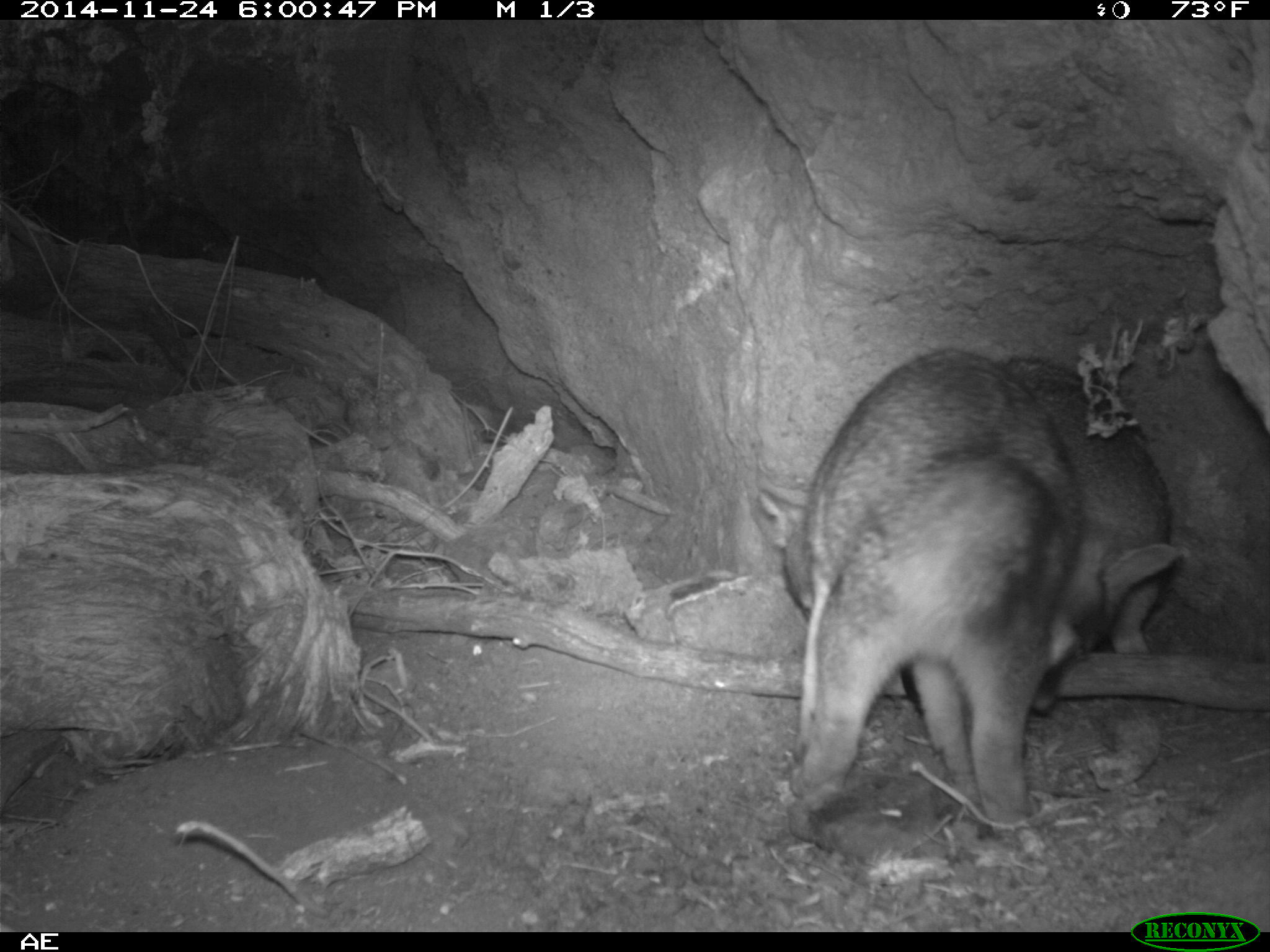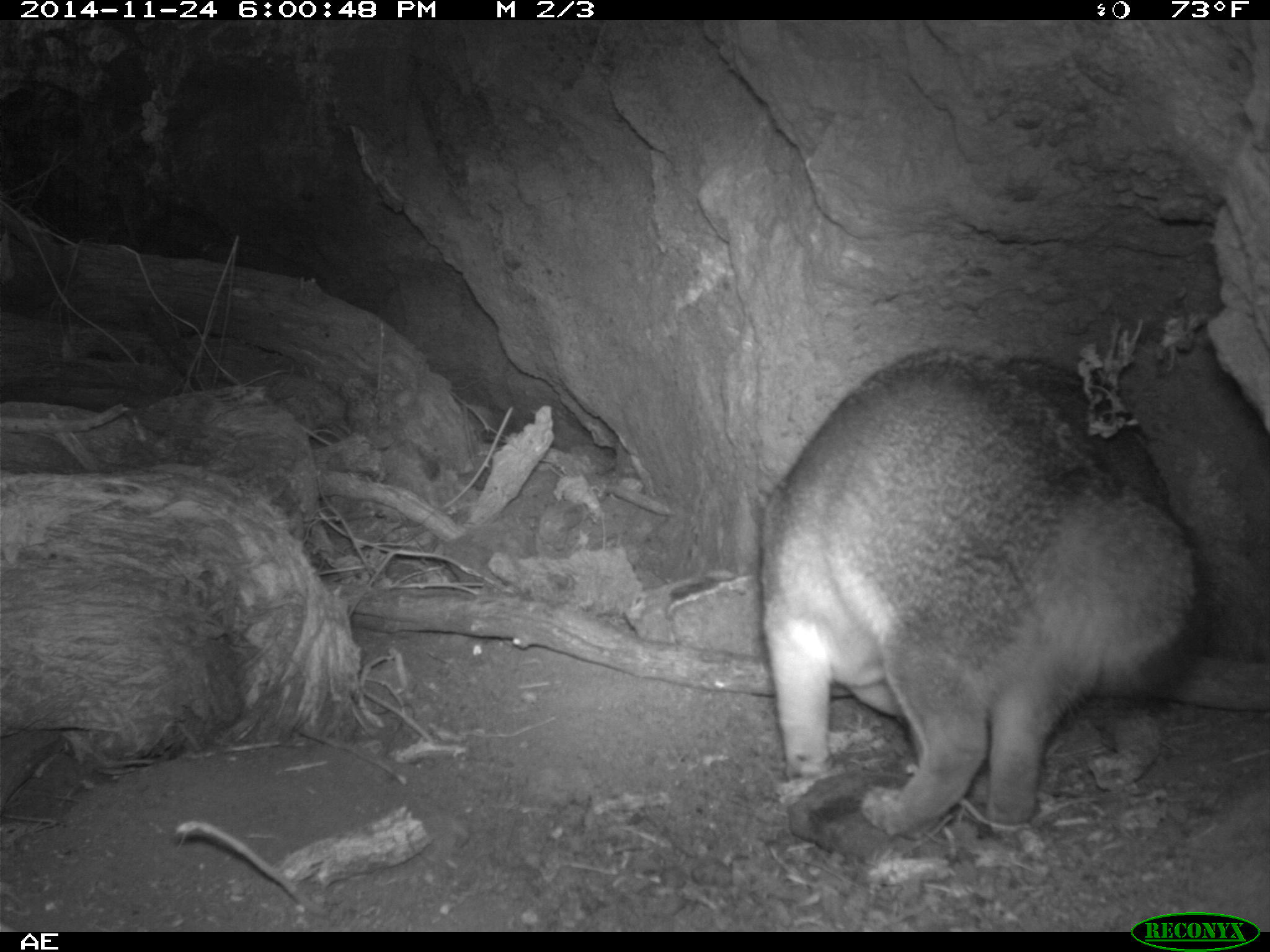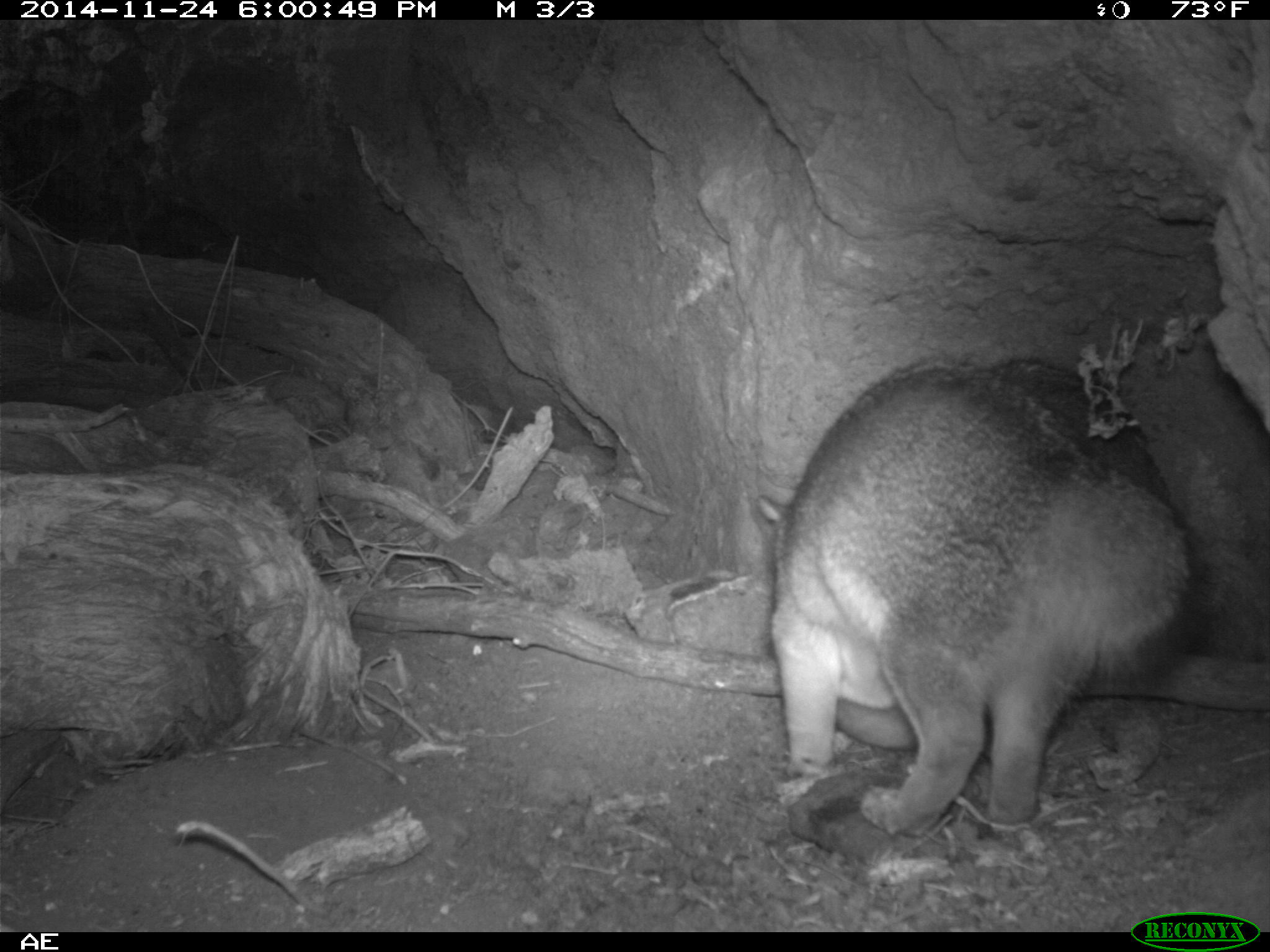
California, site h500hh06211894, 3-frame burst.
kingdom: Animalia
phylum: Chordata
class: Mammalia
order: Carnivora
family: Canidae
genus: Urocyon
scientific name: Urocyon littoralis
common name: island fox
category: fox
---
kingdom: Animalia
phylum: Chordata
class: Mammalia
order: Rodentia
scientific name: Rodentia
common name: rodent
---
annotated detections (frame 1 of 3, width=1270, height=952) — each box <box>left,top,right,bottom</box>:
fox: <box>748,348,1079,822</box>; <box>994,357,1183,709</box>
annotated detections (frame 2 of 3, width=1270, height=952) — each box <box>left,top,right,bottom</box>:
fox: <box>758,345,1218,837</box>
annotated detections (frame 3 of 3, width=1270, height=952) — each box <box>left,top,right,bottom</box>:
fox: <box>835,359,1204,747</box>
rodent: <box>753,357,1189,839</box>